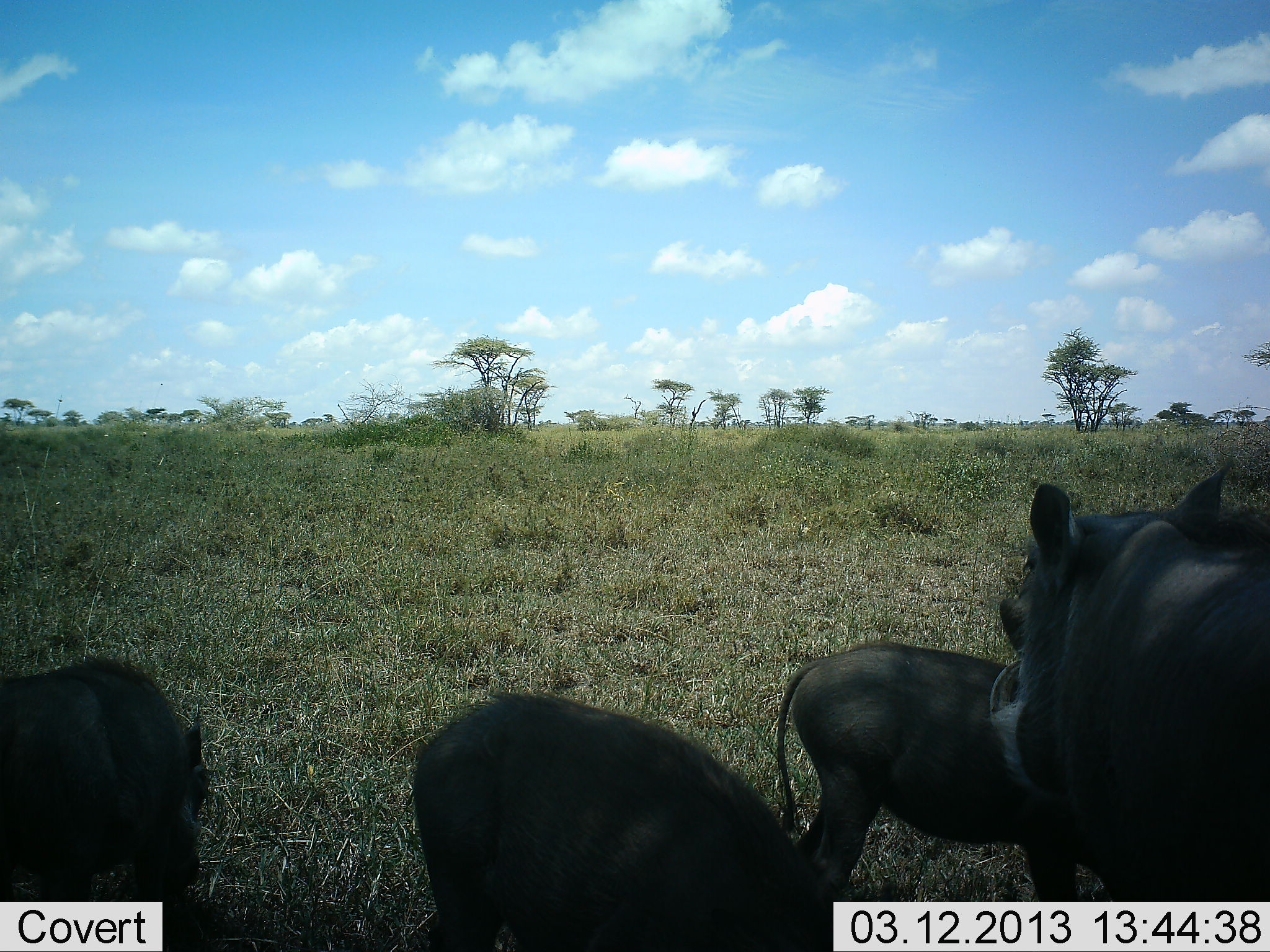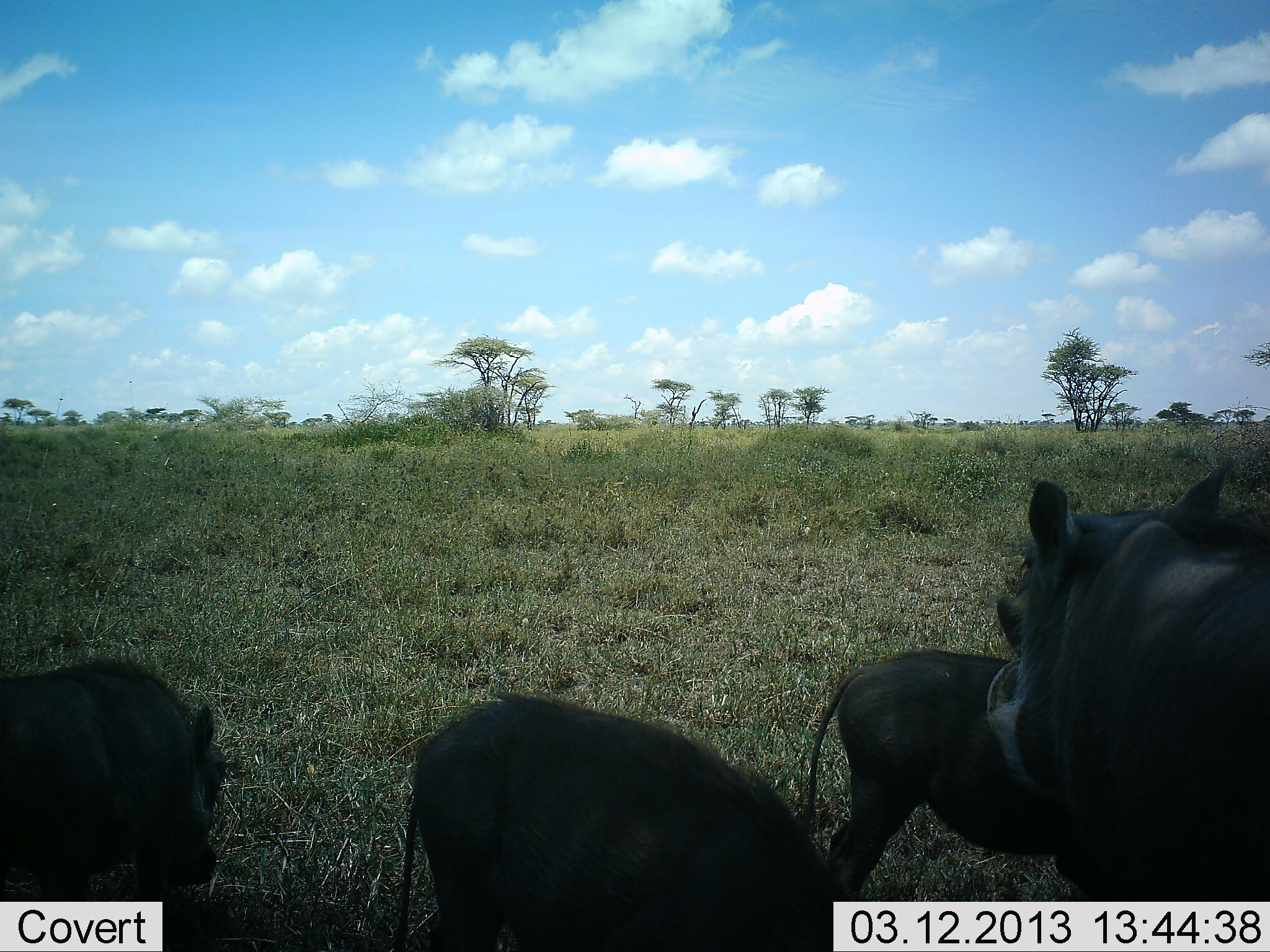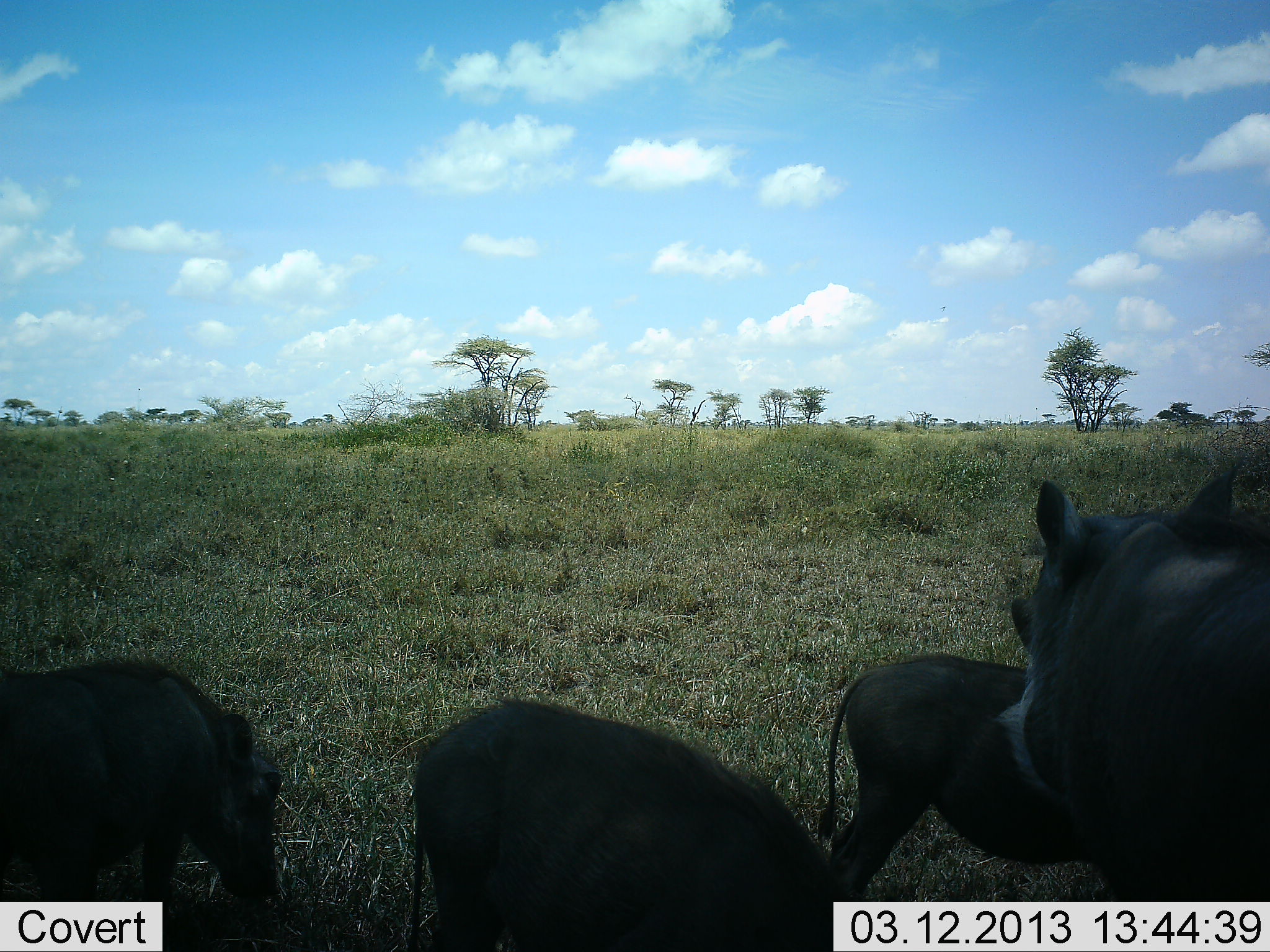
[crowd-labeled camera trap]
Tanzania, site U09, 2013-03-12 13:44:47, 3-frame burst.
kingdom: Animalia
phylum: Chordata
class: Mammalia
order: Artiodactyla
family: Suidae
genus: Phacochoerus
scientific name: Phacochoerus africanus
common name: warthog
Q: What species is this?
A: Warthog (Phacochoerus africanus).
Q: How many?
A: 4.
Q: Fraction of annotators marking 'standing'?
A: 57%.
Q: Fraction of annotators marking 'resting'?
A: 4%.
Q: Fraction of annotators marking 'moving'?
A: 26%.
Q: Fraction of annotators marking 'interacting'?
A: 9%.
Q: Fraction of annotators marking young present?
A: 57%.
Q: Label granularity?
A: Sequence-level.